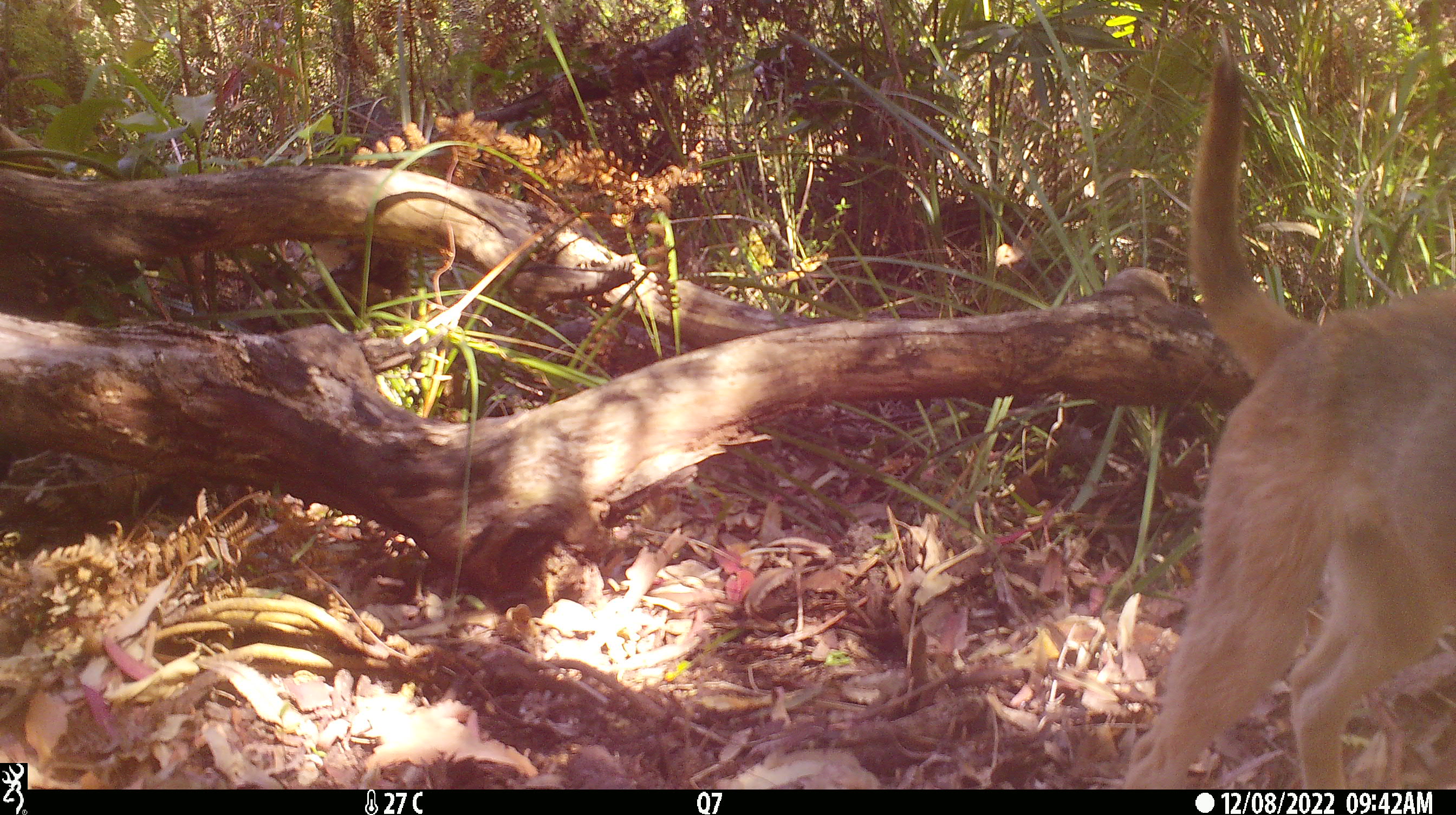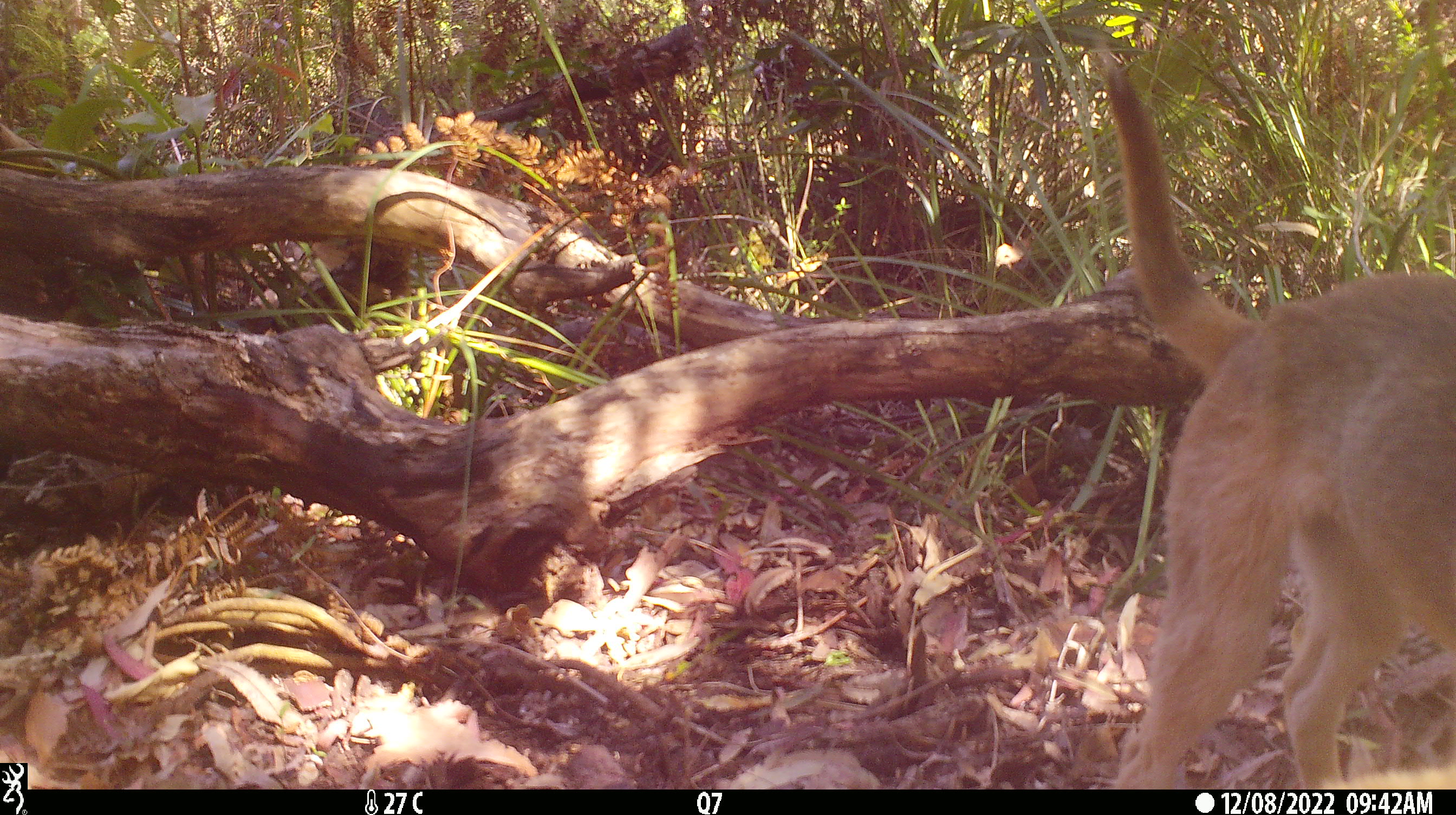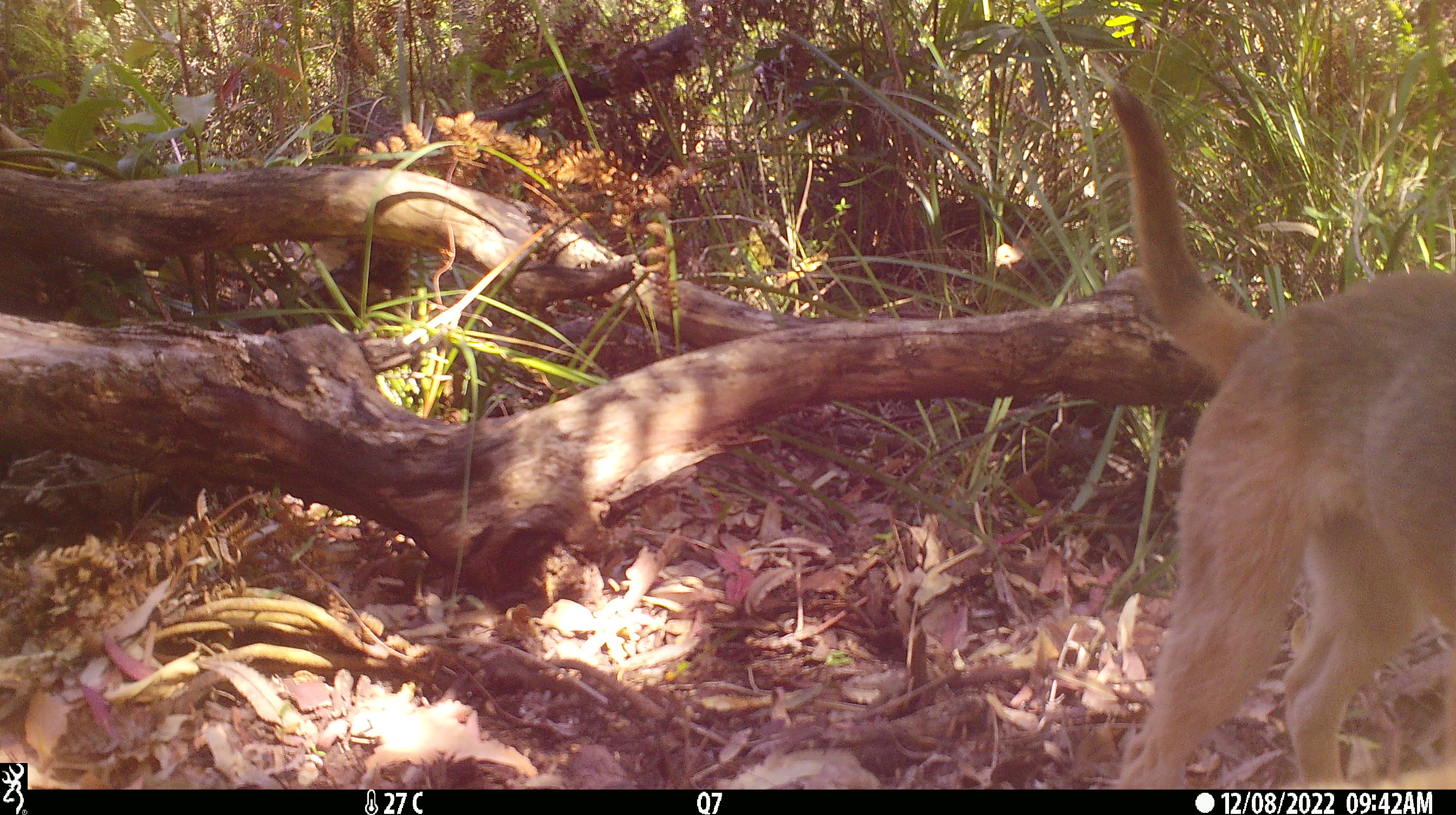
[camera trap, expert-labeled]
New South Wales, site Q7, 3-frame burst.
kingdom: Animalia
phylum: Chordata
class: Mammalia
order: Carnivora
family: Canidae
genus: Canis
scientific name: Canis familiaris dingo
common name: dingo